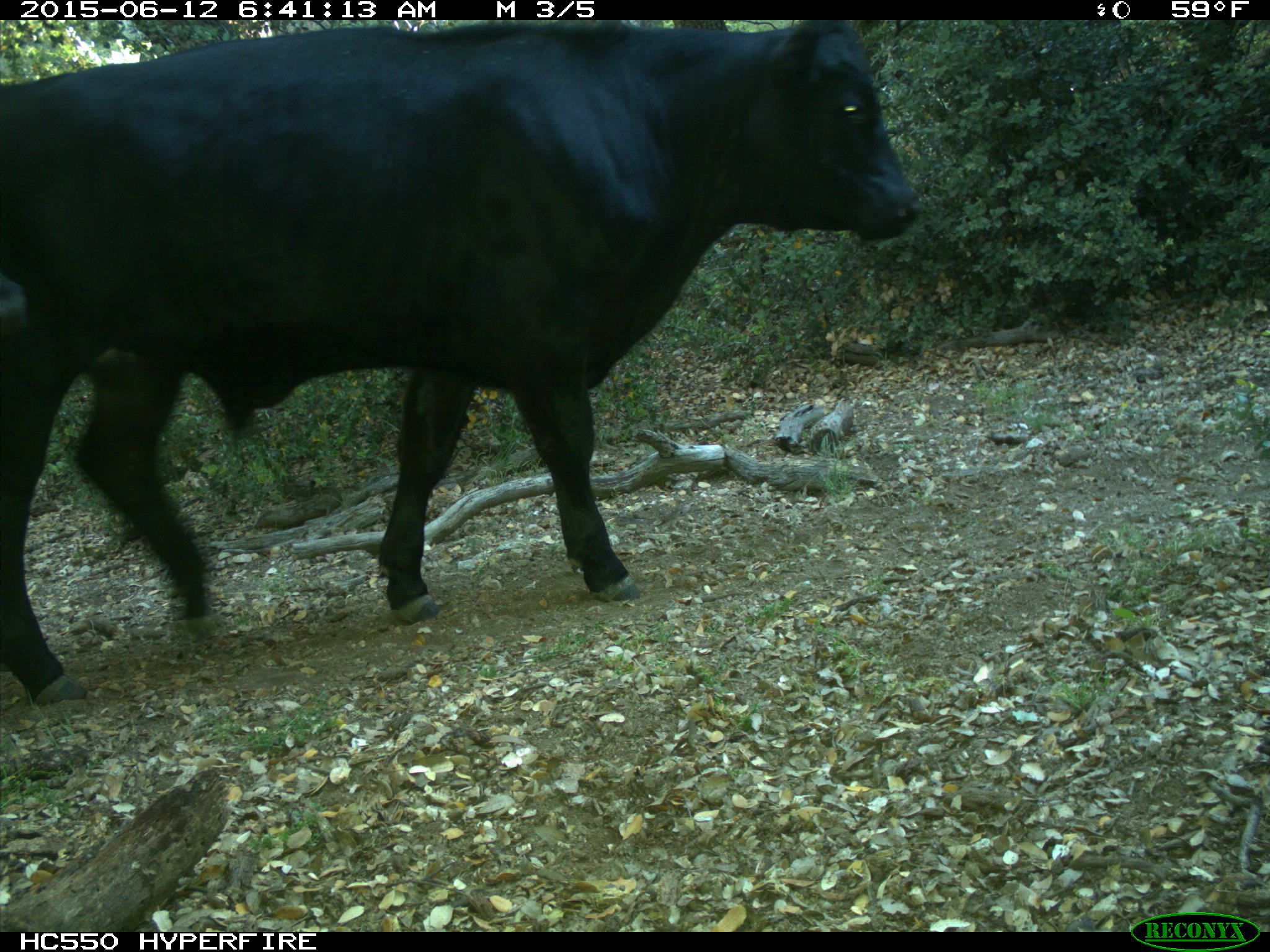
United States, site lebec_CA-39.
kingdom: Animalia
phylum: Chordata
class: Mammalia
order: Artiodactyla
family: Bovidae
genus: Bos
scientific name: Bos taurus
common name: domestic cow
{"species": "Bos taurus (domestic cow)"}